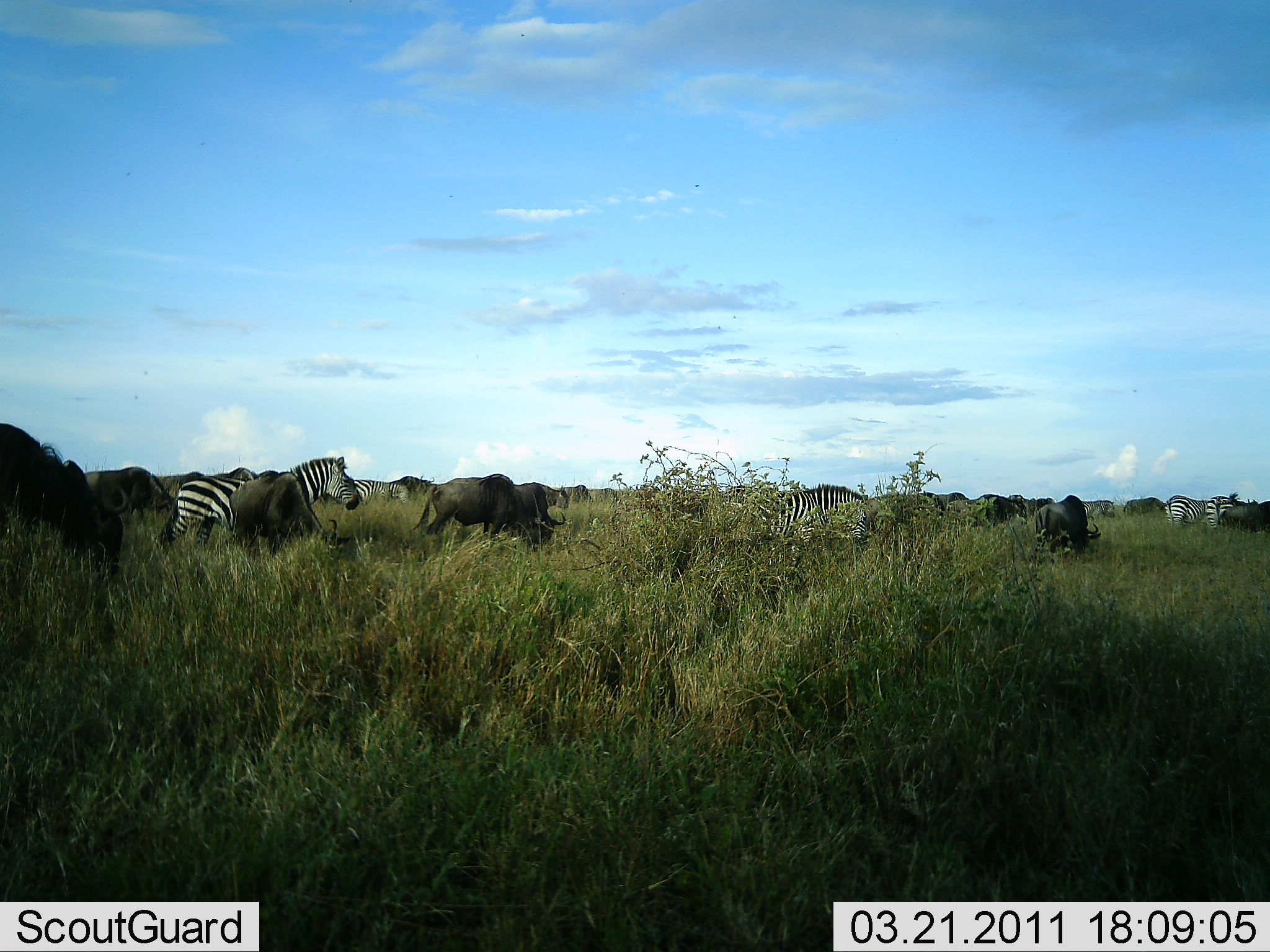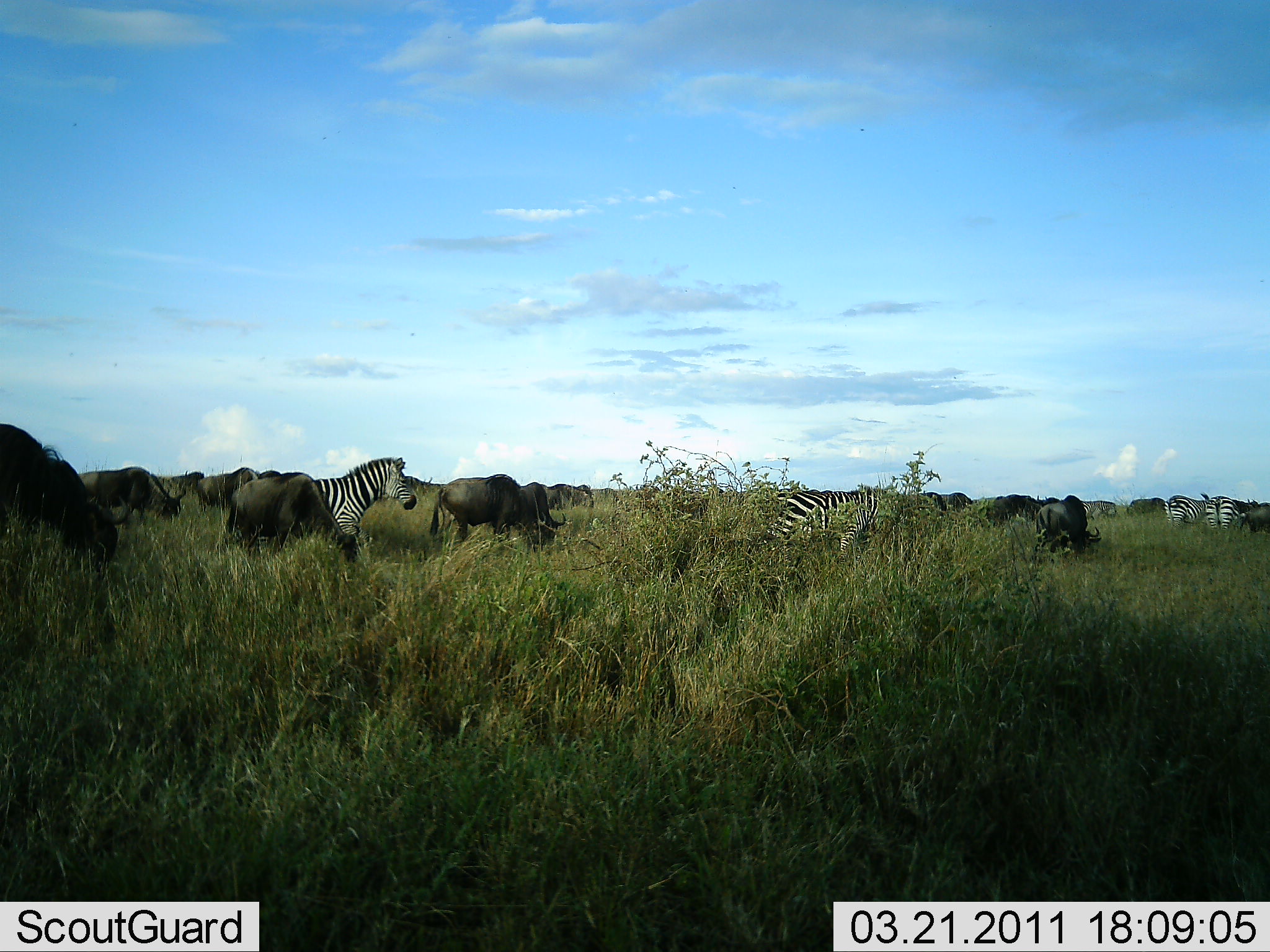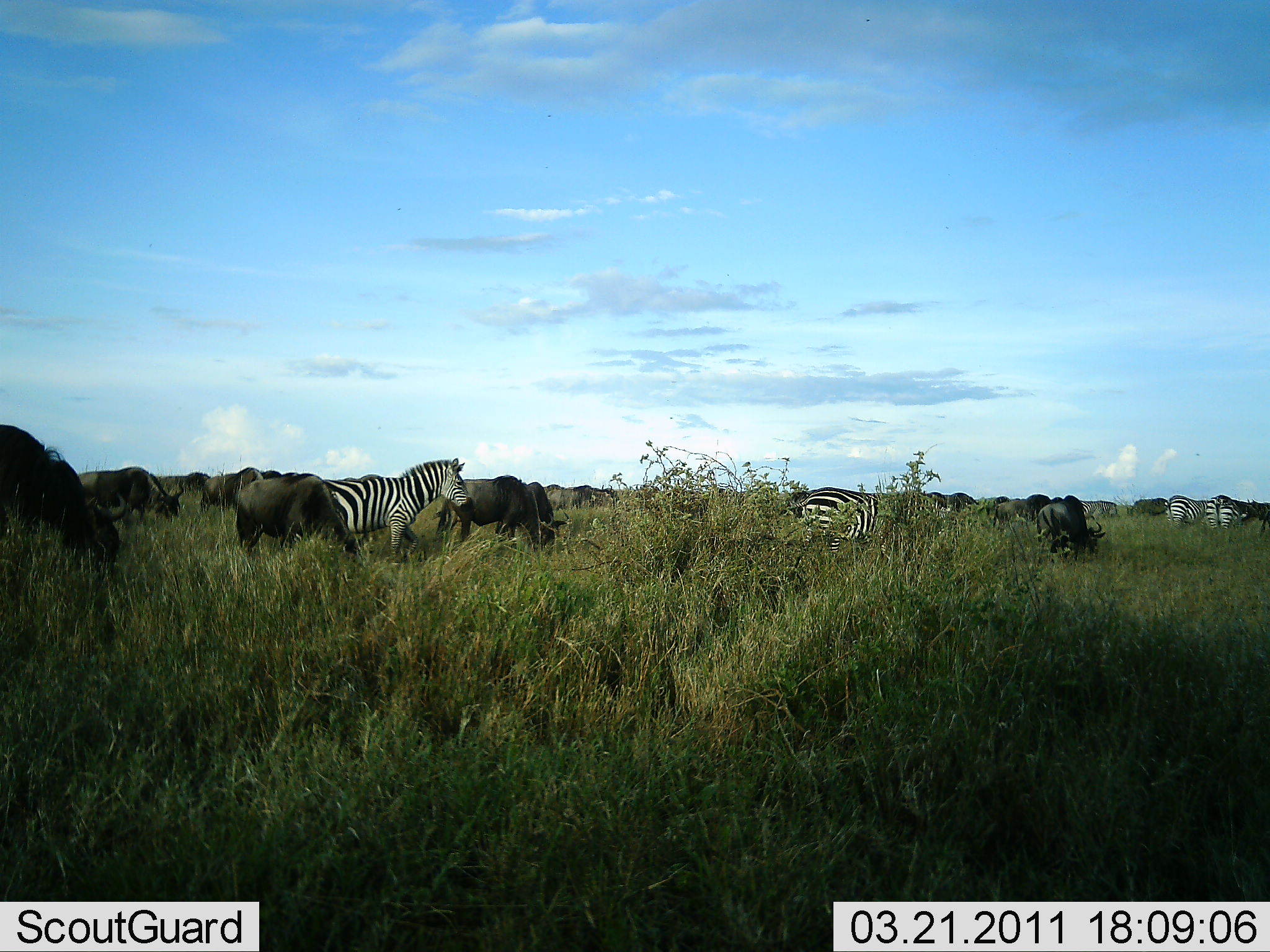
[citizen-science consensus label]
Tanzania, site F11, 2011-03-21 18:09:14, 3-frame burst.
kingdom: Animalia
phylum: Chordata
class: Mammalia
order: Artiodactyla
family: Bovidae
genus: Connochaetes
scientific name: Connochaetes taurinus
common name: blue wildebeest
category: wildebeest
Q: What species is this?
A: Wildebeest (blue wildebeest) (Connochaetes taurinus).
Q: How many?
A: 11-50.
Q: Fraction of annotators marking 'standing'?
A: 36%.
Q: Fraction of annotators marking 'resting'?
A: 0%.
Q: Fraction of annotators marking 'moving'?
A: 55%.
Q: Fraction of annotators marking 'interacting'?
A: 0%.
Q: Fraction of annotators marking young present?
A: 0%.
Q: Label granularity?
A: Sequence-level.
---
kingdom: Animalia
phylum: Chordata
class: Mammalia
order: Perissodactyla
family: Equidae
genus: Equus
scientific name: Equus quagga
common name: plains zebra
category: zebra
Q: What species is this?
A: Zebra (plains zebra) (Equus quagga).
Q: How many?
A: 4.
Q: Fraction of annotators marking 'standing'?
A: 36%.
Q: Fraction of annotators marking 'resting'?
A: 0%.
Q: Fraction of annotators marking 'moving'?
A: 86%.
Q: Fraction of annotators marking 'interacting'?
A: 0%.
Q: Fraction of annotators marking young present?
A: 0%.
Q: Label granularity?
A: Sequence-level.